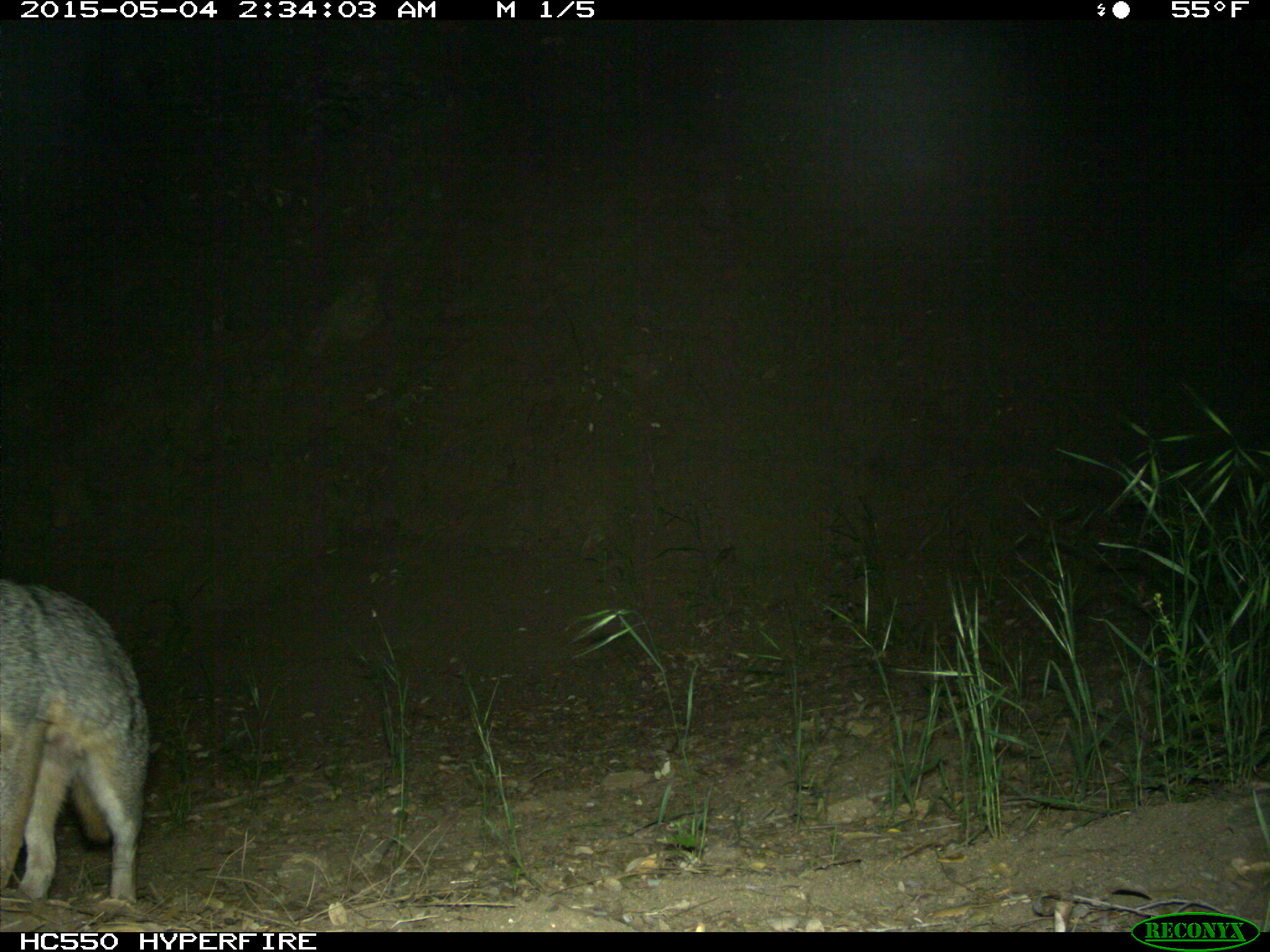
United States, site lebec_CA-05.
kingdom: Animalia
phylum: Chordata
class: Mammalia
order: Carnivora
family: Canidae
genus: Urocyon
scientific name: Urocyon cinereoargenteus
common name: gray fox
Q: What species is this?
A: Urocyon cinereoargenteus (gray fox).